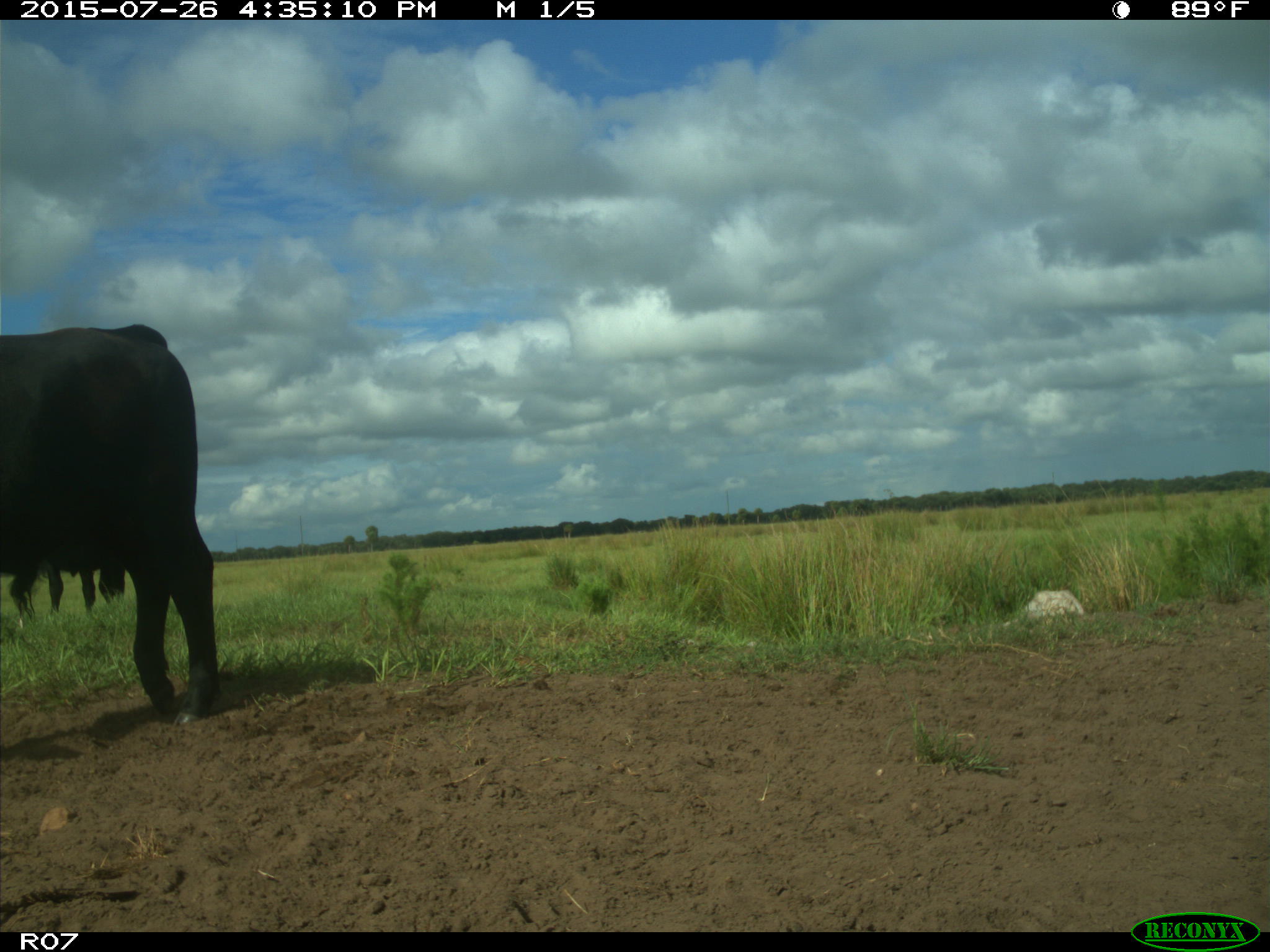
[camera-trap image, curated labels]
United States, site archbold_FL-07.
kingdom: Animalia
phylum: Chordata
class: Mammalia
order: Artiodactyla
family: Bovidae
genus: Bos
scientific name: Bos taurus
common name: domestic cow